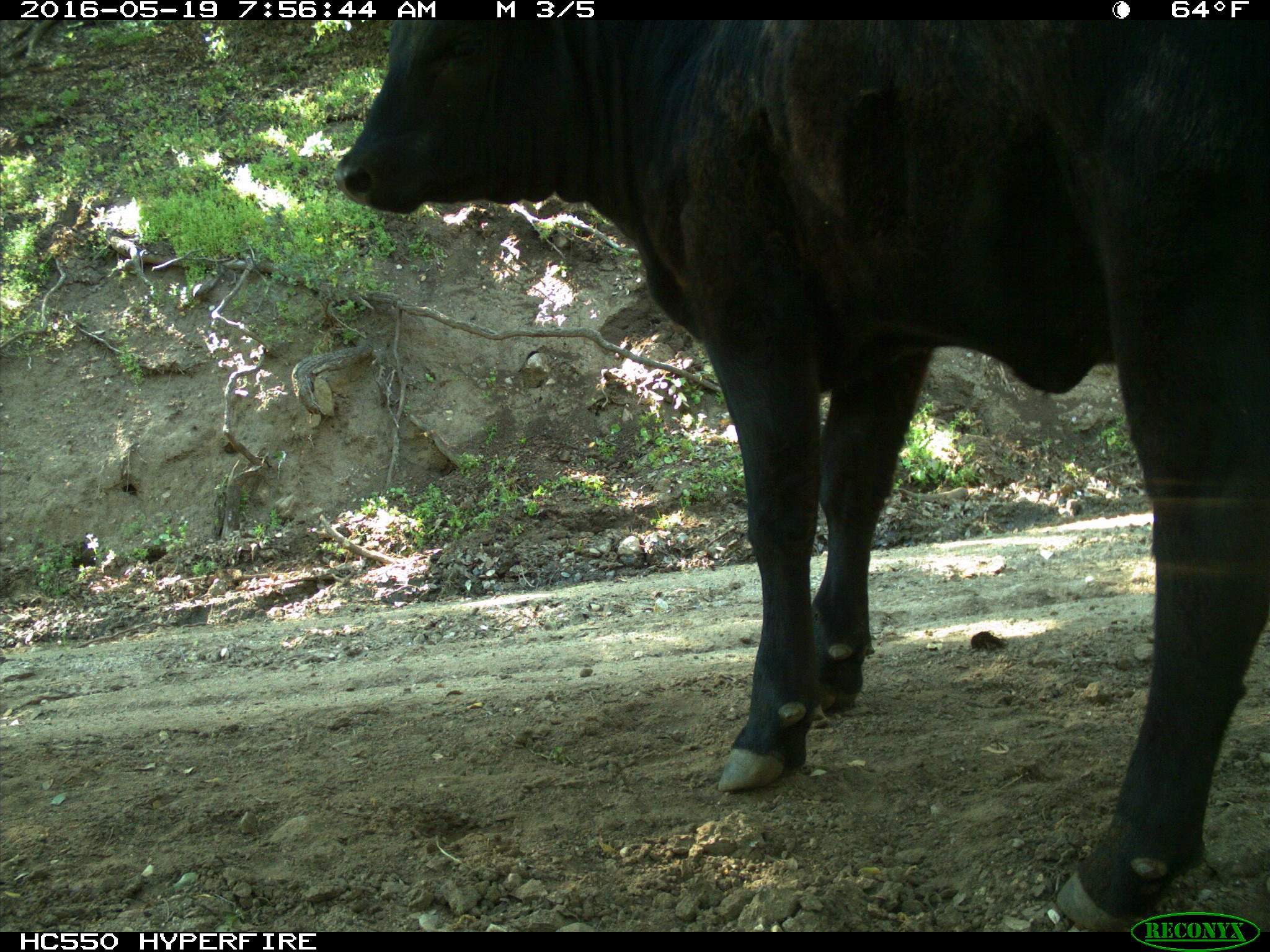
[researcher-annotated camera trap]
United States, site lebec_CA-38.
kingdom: Animalia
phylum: Chordata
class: Mammalia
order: Artiodactyla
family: Bovidae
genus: Bos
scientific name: Bos taurus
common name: domestic cow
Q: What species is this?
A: Bos taurus (domestic cow).